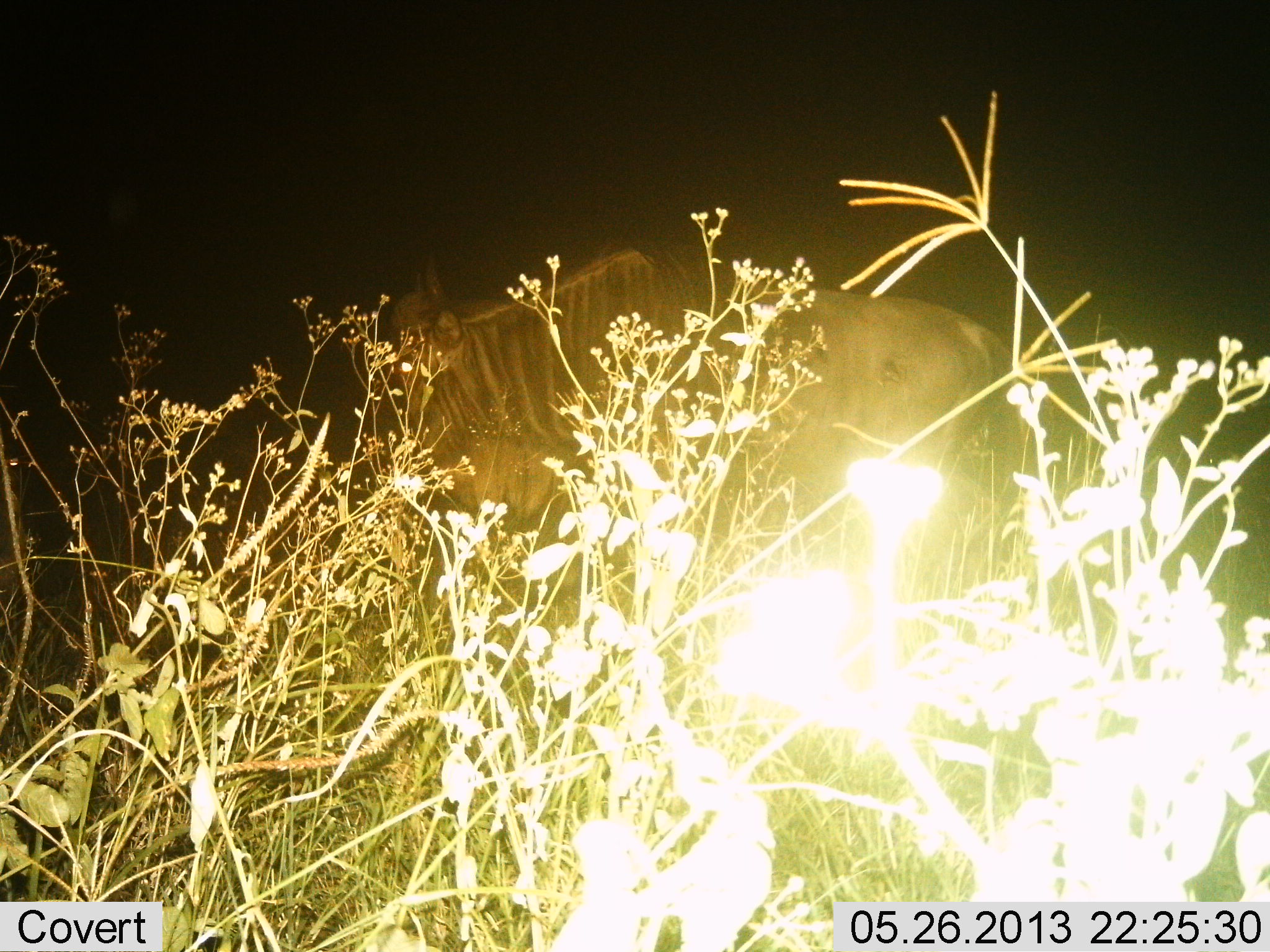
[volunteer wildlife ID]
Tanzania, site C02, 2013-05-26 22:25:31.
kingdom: Animalia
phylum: Chordata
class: Mammalia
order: Artiodactyla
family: Bovidae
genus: Connochaetes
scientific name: Connochaetes taurinus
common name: blue wildebeest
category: wildebeest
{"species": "wildebeest (blue wildebeest) (Connochaetes taurinus)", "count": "1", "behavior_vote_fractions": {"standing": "100%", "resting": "0%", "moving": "0%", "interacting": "0%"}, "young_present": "0%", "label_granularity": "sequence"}